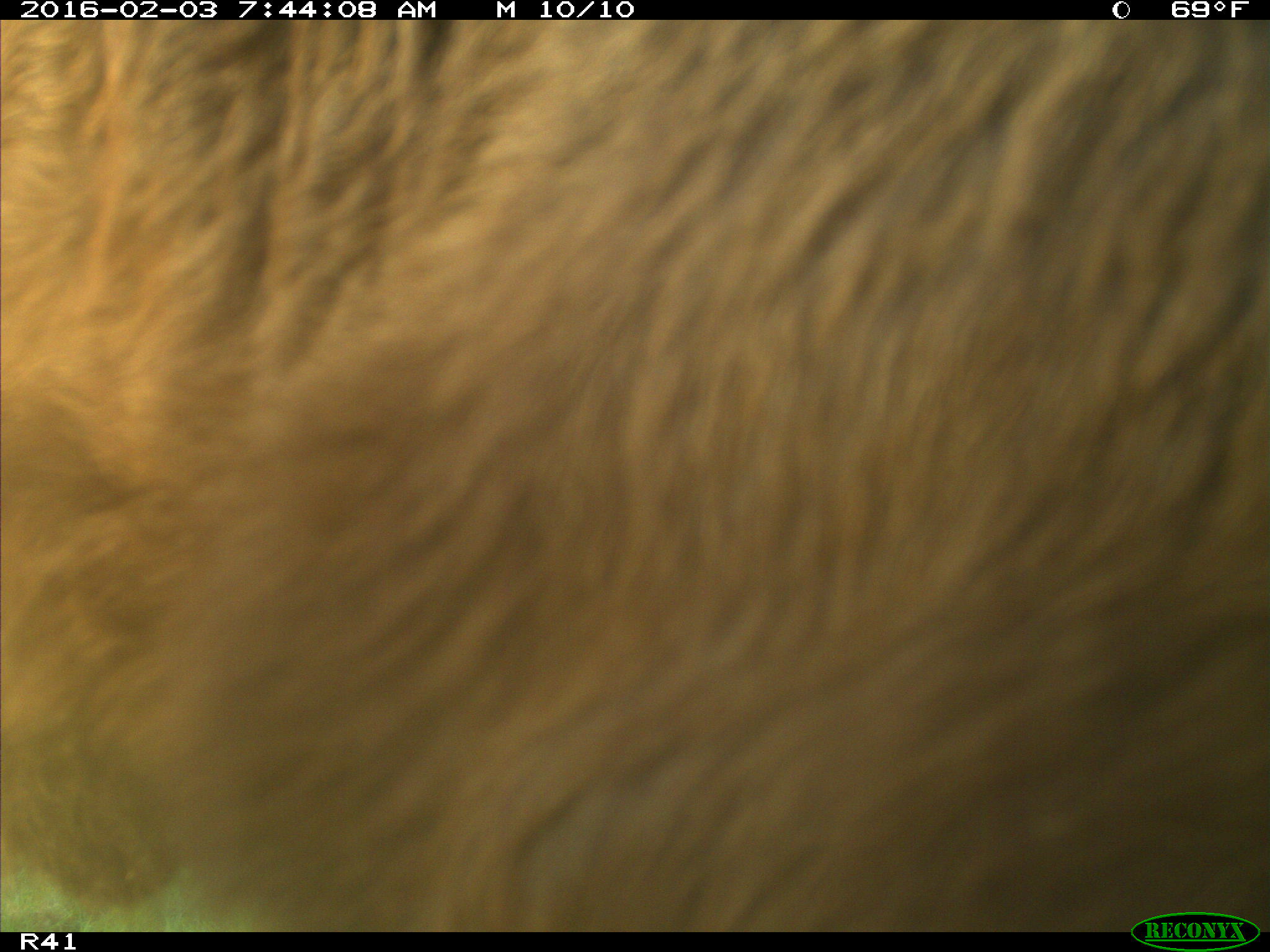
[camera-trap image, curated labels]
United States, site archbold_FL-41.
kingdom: Animalia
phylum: Chordata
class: Mammalia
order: Artiodactyla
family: Bovidae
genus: Bos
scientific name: Bos taurus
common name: domestic cow